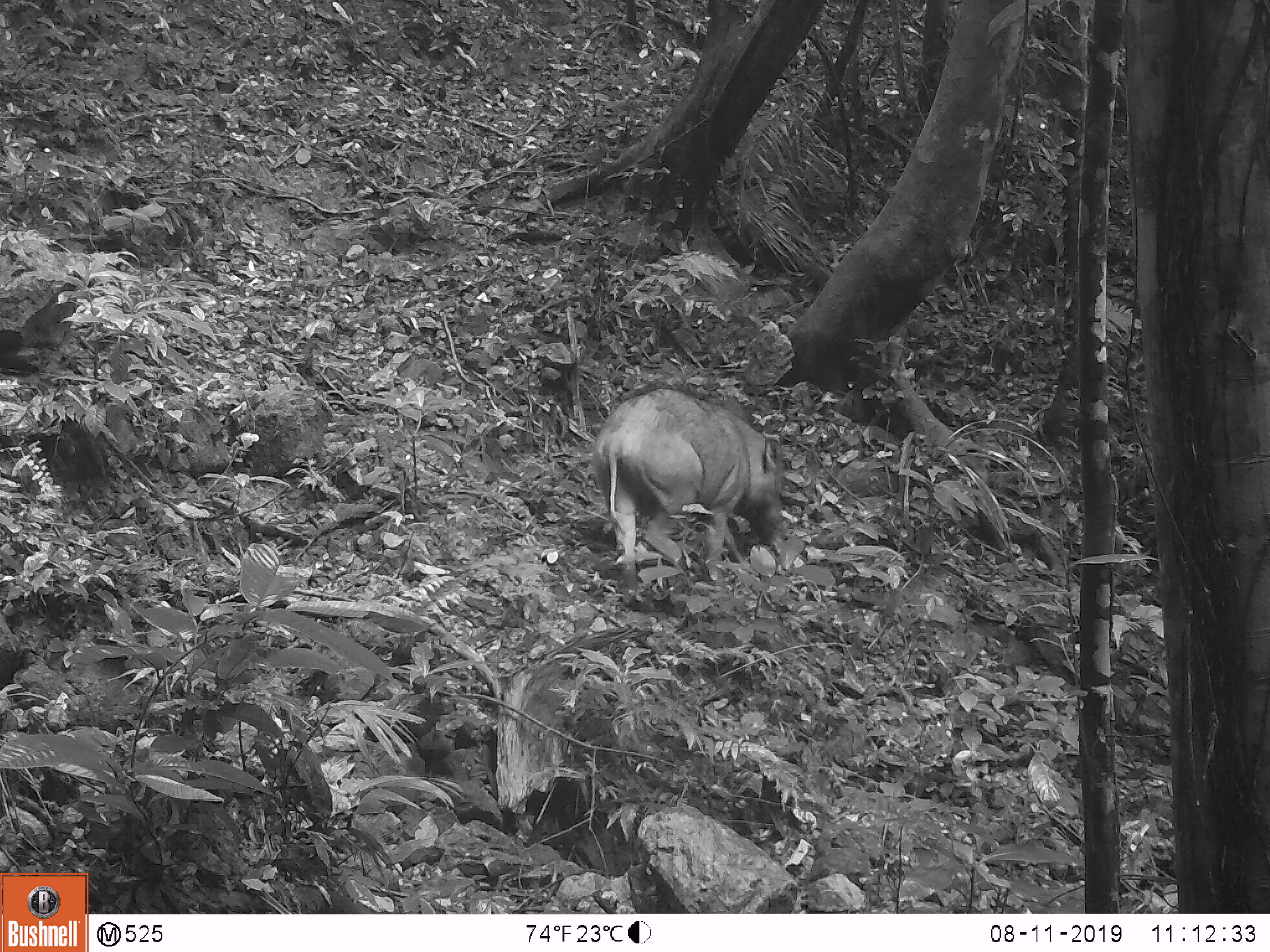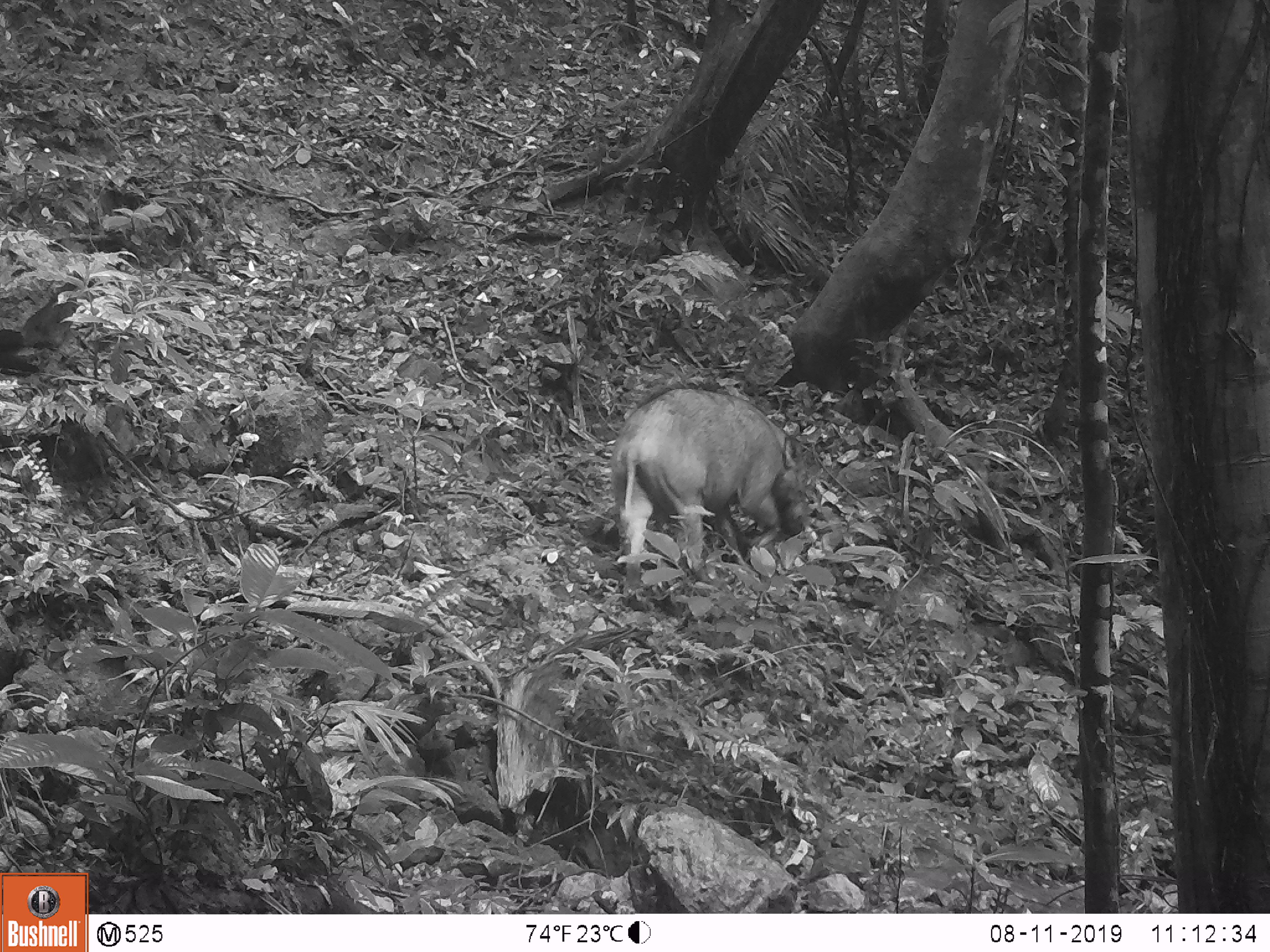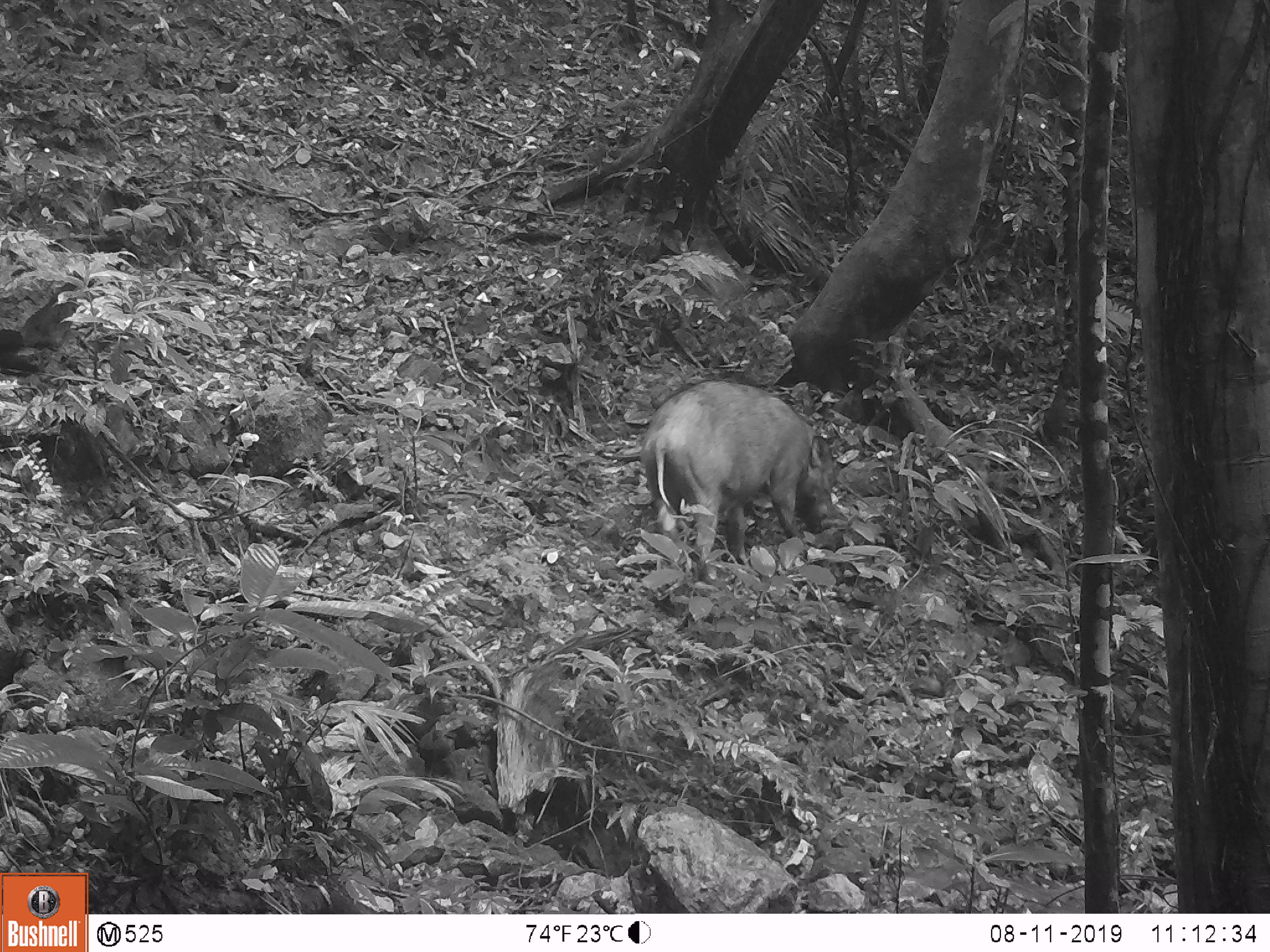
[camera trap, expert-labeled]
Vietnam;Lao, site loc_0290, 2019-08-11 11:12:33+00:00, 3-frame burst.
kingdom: Animalia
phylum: Chordata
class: Mammalia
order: Artiodactyla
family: Suidae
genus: Sus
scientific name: Sus scrofa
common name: eurasian wild pig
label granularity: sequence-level